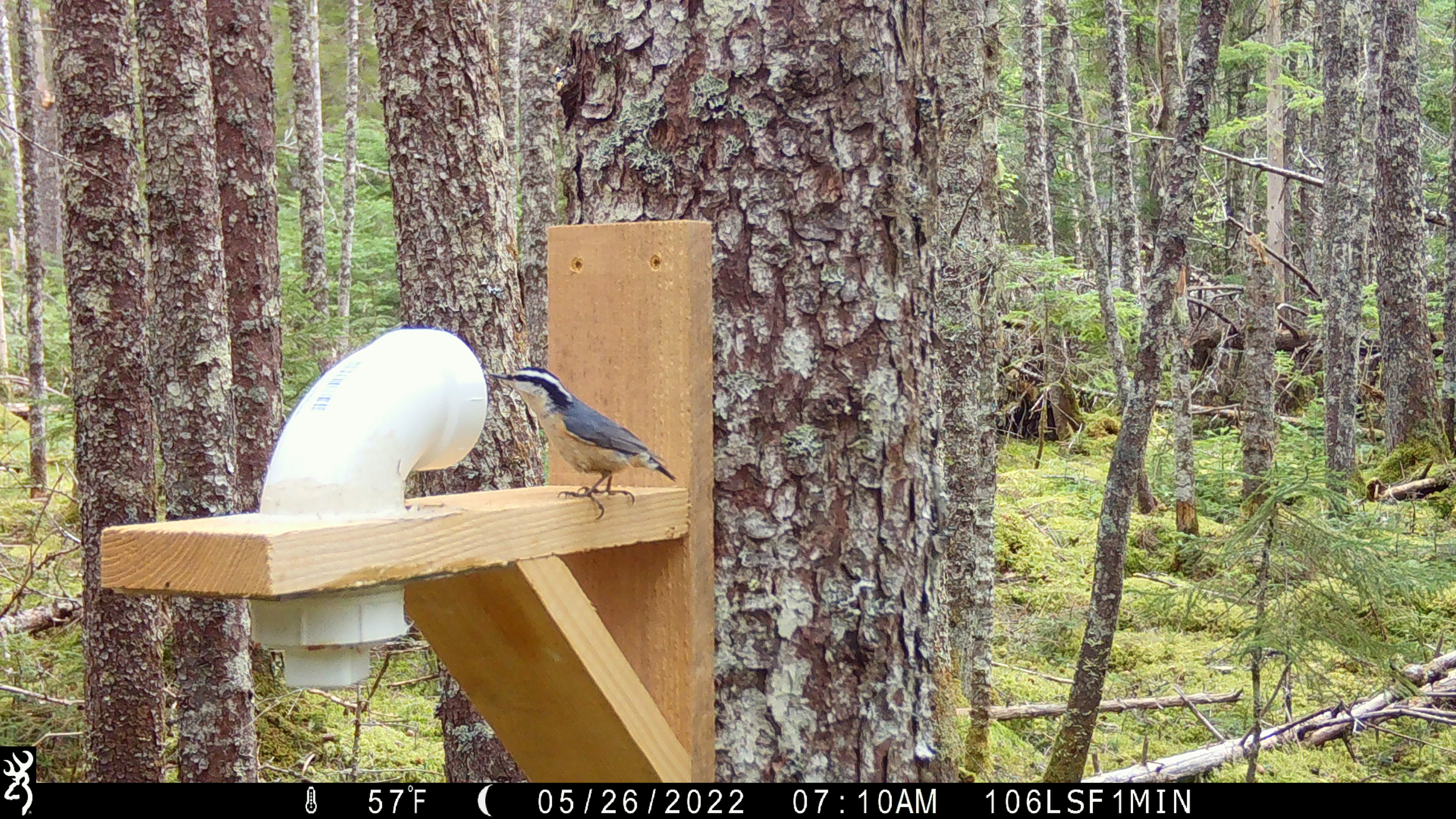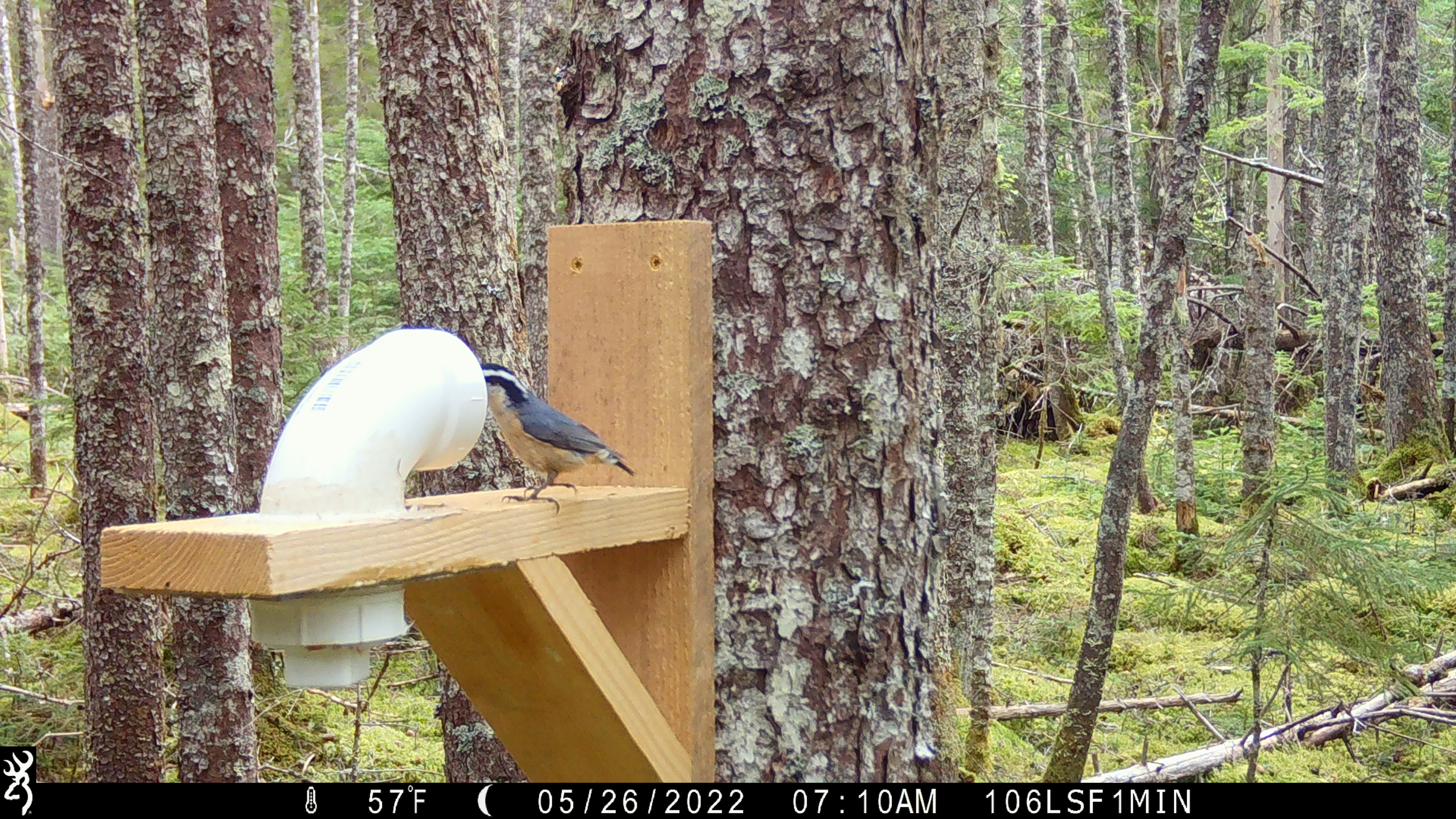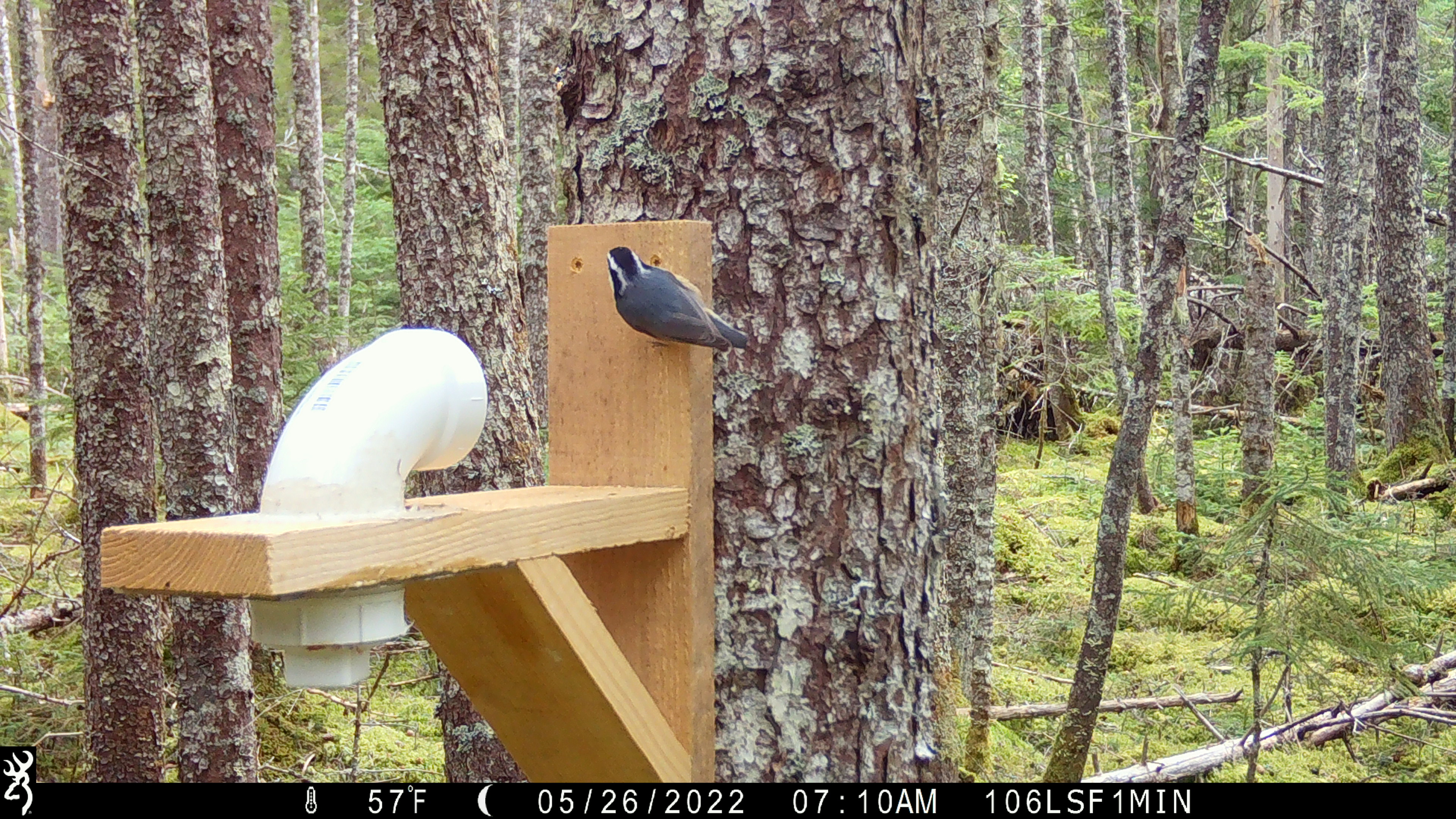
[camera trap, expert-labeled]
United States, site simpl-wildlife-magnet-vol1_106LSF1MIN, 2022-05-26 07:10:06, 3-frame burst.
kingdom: Animalia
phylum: Chordata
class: Aves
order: Passeriformes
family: Sittidae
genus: Sitta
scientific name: Sitta canadensis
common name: red-breasted nuthatch